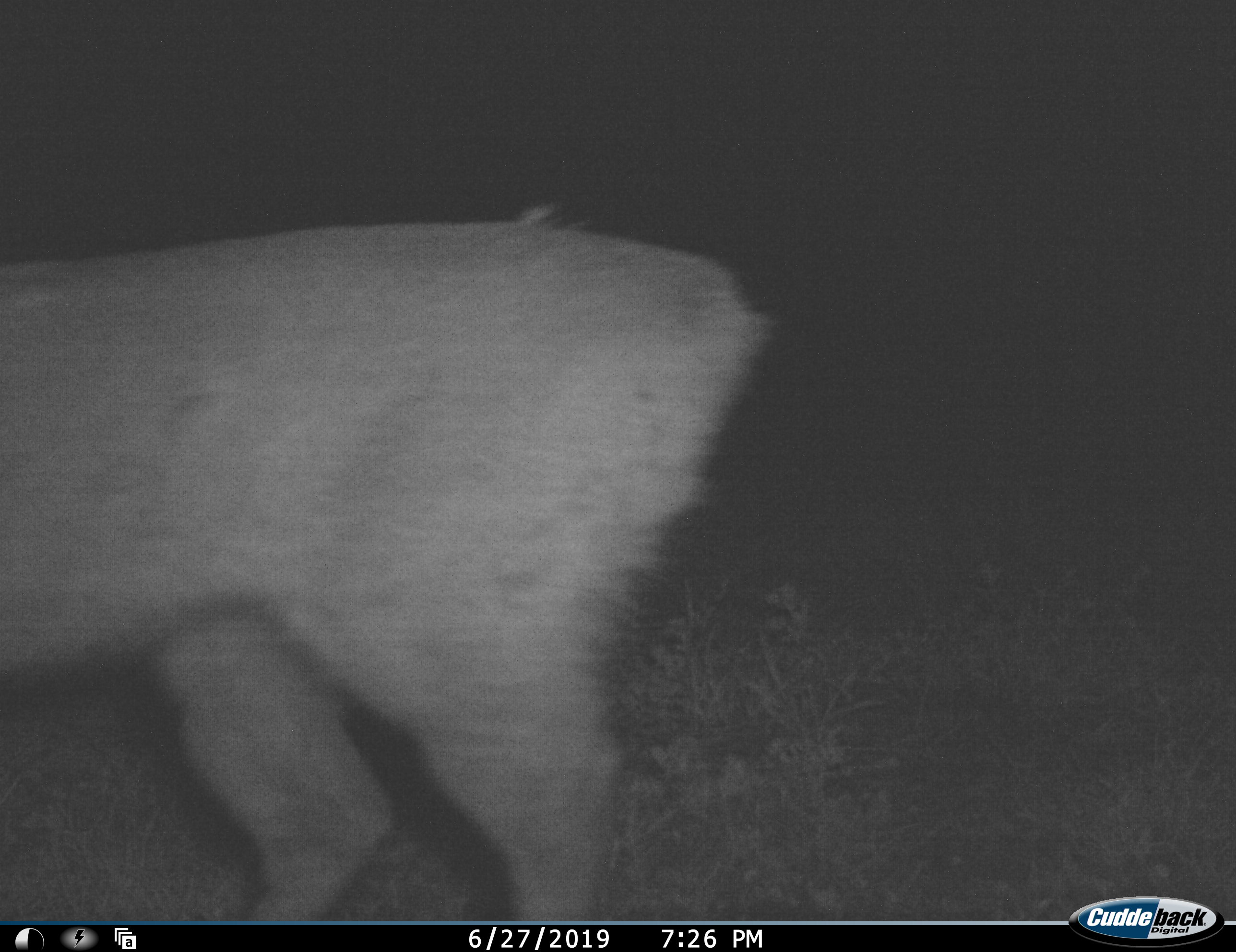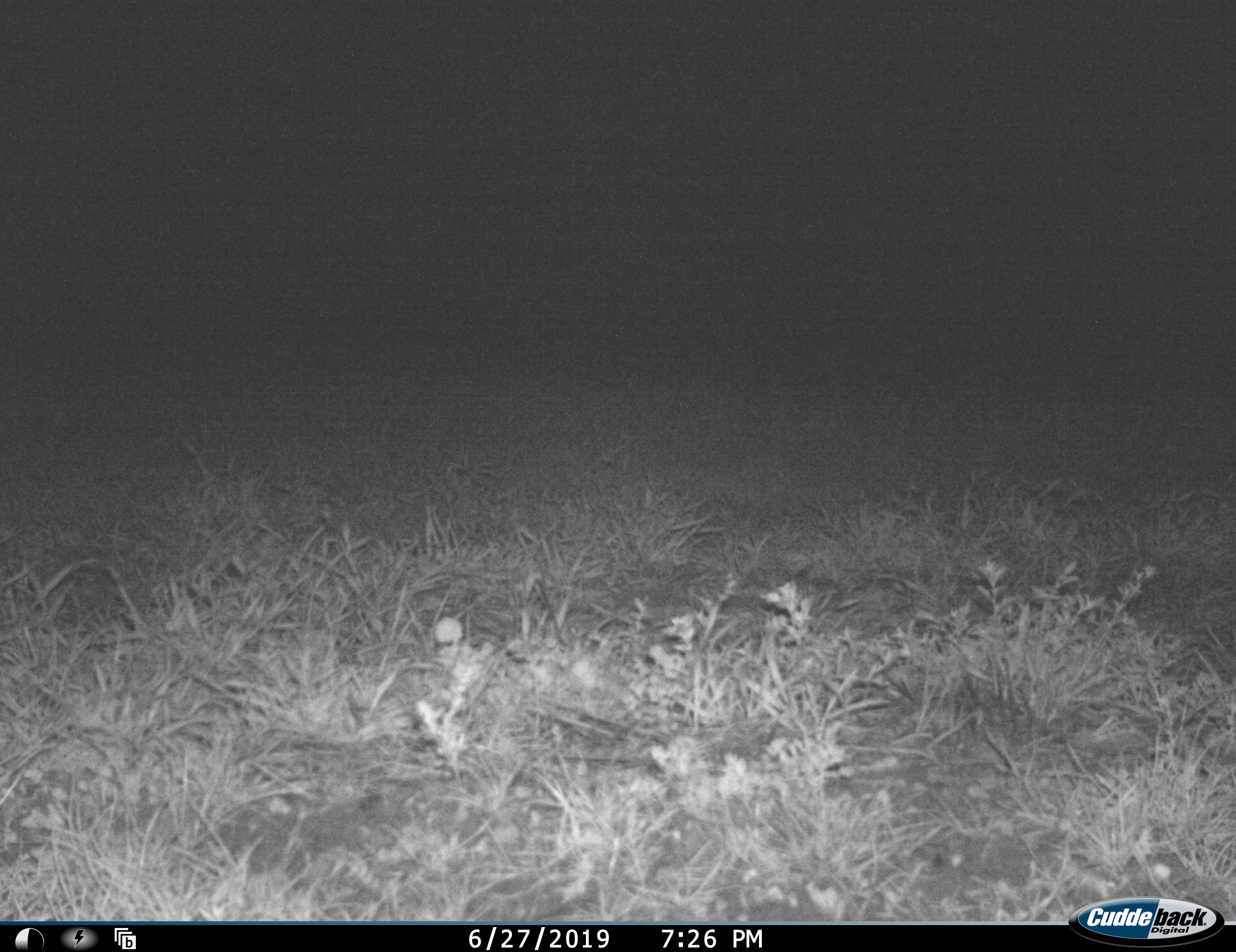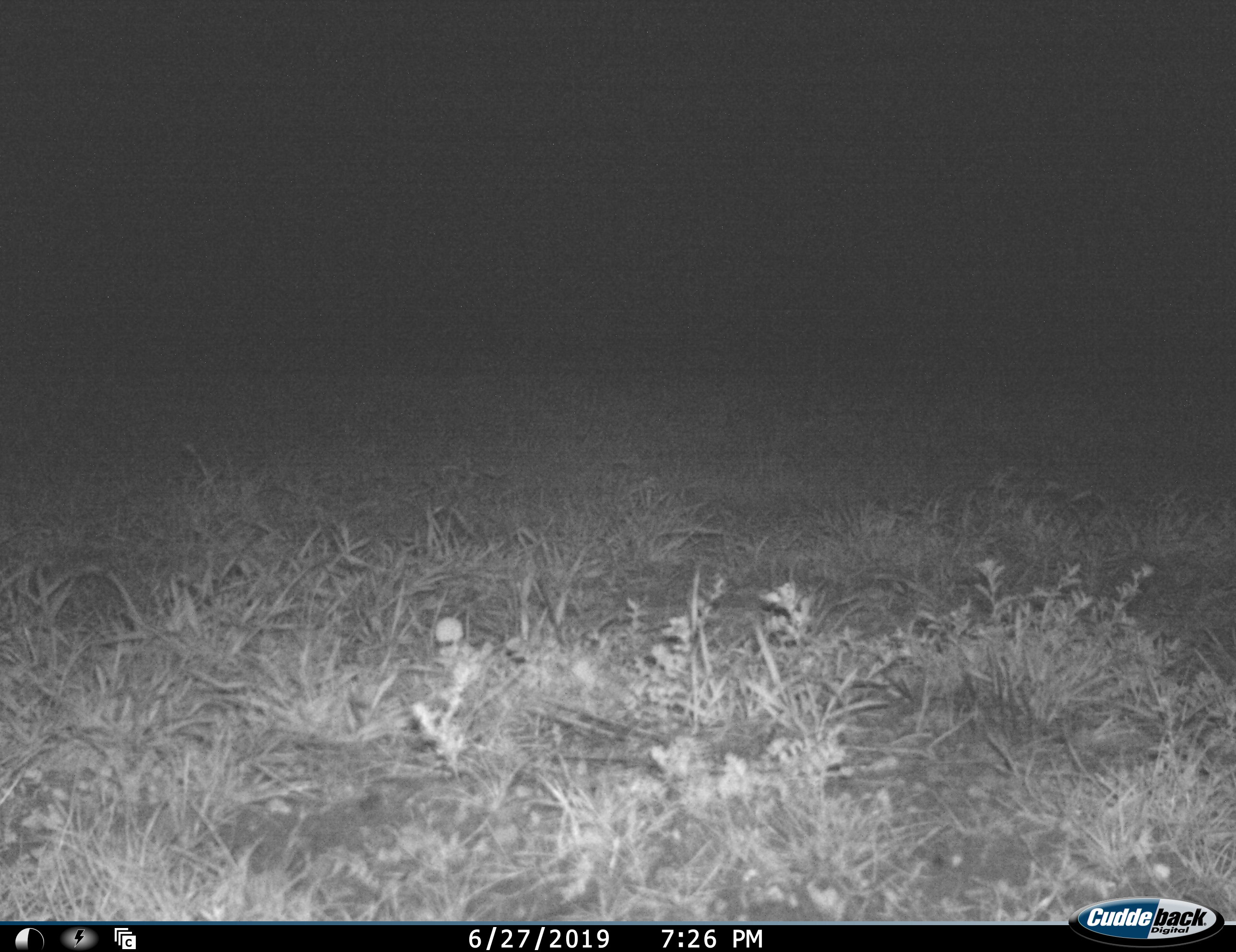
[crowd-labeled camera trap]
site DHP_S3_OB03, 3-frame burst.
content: unidentified animal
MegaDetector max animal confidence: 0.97